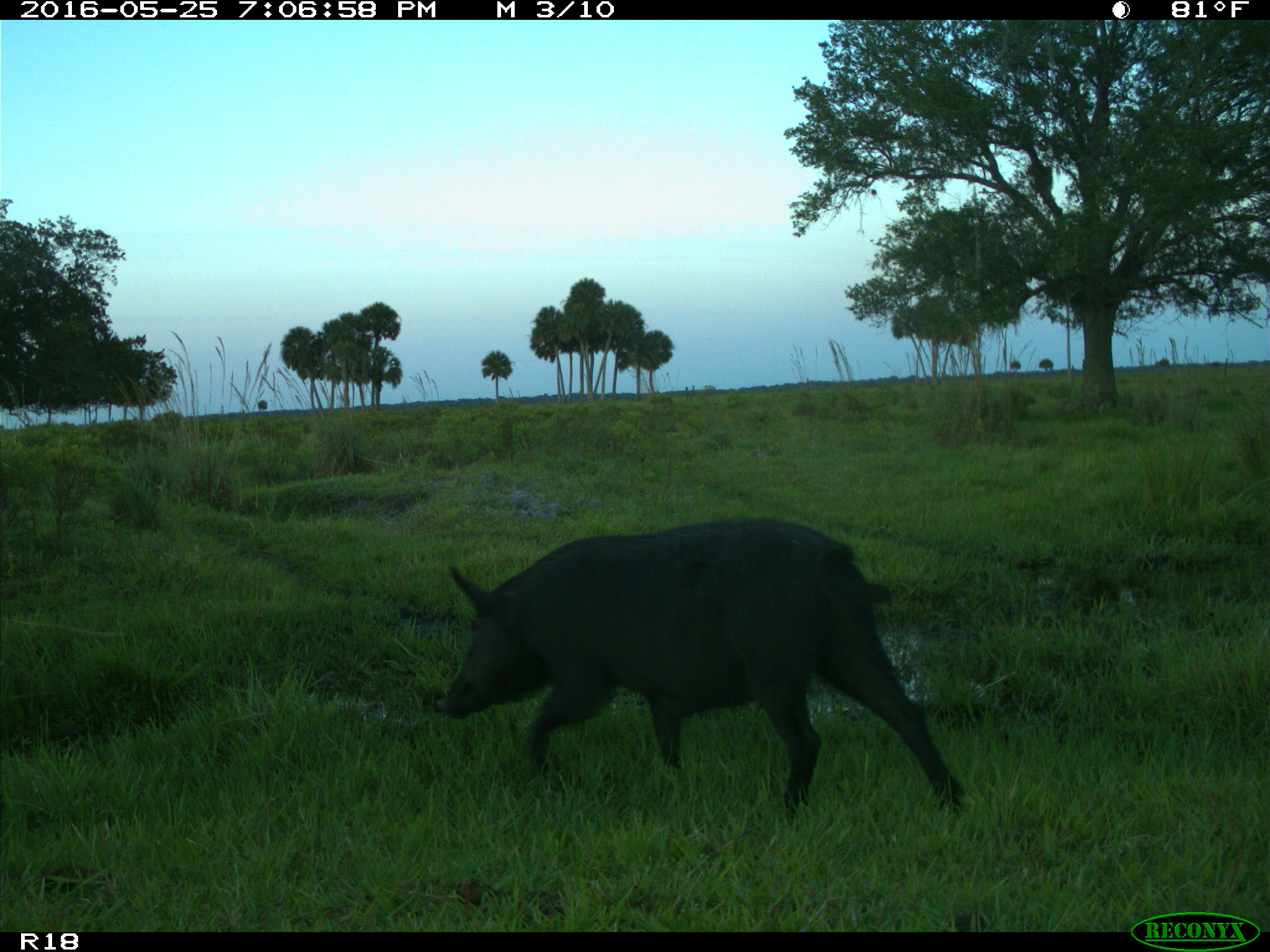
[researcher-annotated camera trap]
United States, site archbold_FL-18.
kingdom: Animalia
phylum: Chordata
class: Mammalia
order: Artiodactyla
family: Suidae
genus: Sus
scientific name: Sus scrofa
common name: wild boar